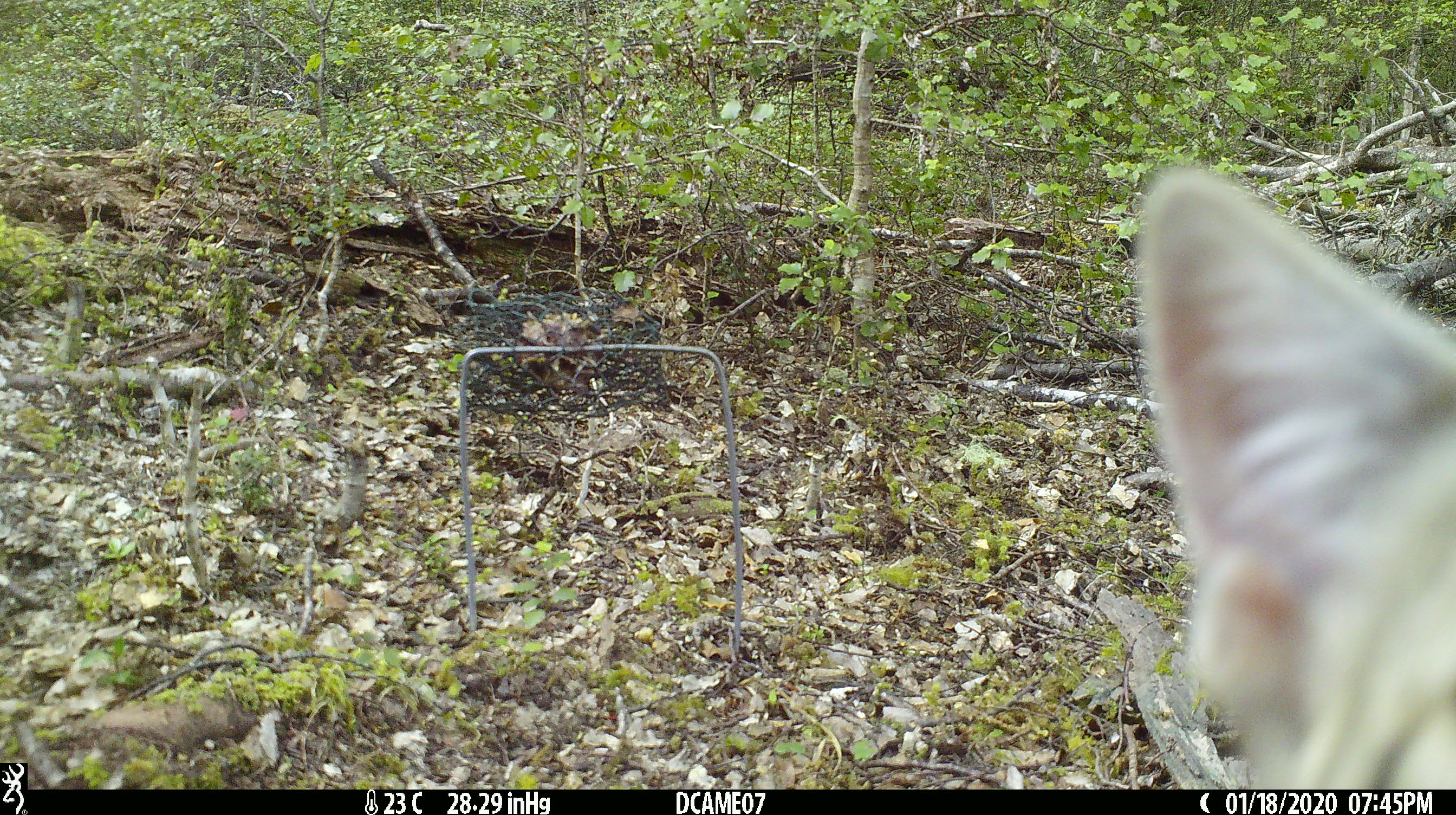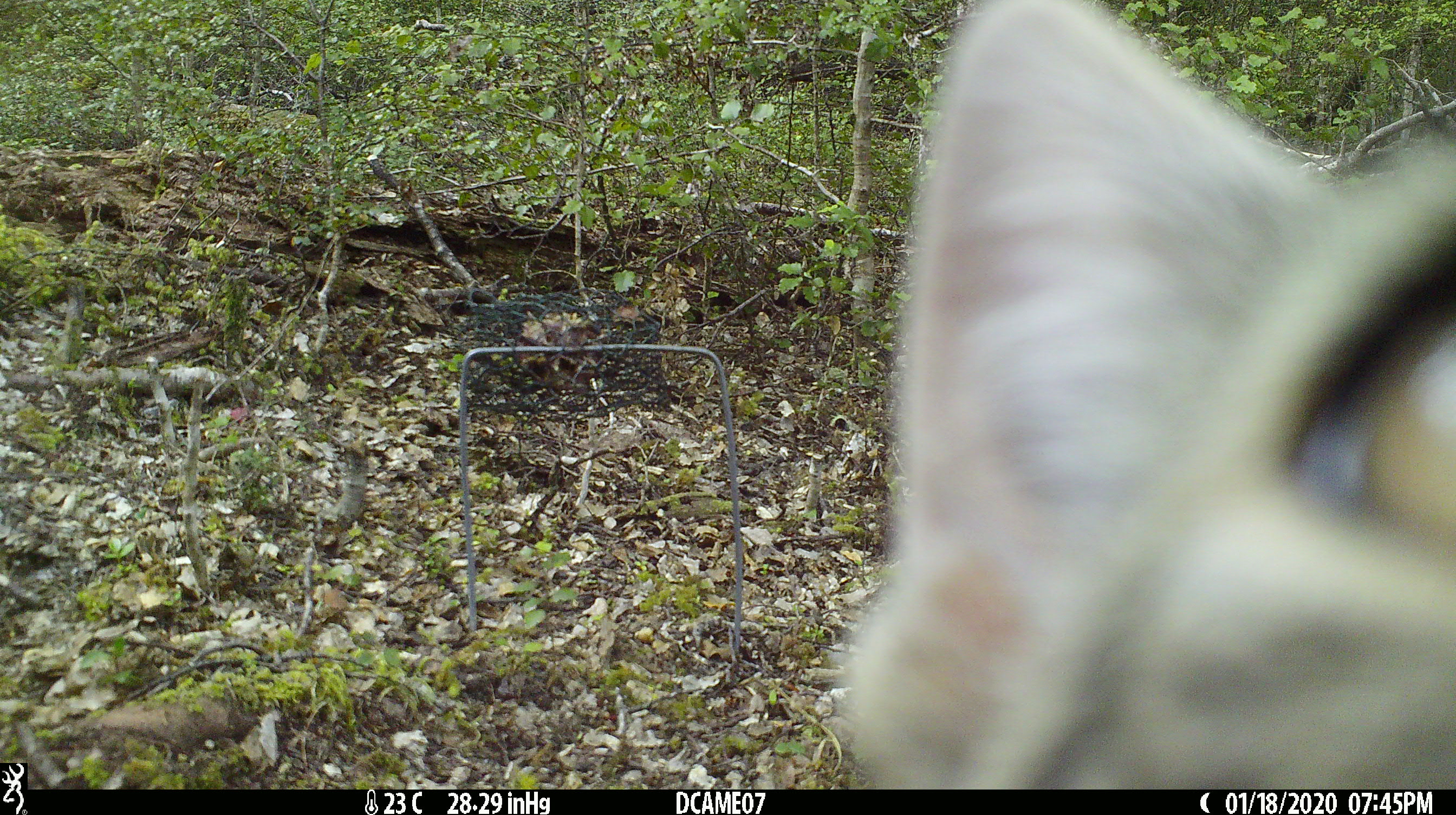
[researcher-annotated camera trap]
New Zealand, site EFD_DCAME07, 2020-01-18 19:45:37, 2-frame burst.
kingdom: Animalia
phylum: Chordata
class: Mammalia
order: Carnivora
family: Felidae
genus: Felis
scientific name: Felis catus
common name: domestic cat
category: cat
Cat (domestic cat) (Felis catus).